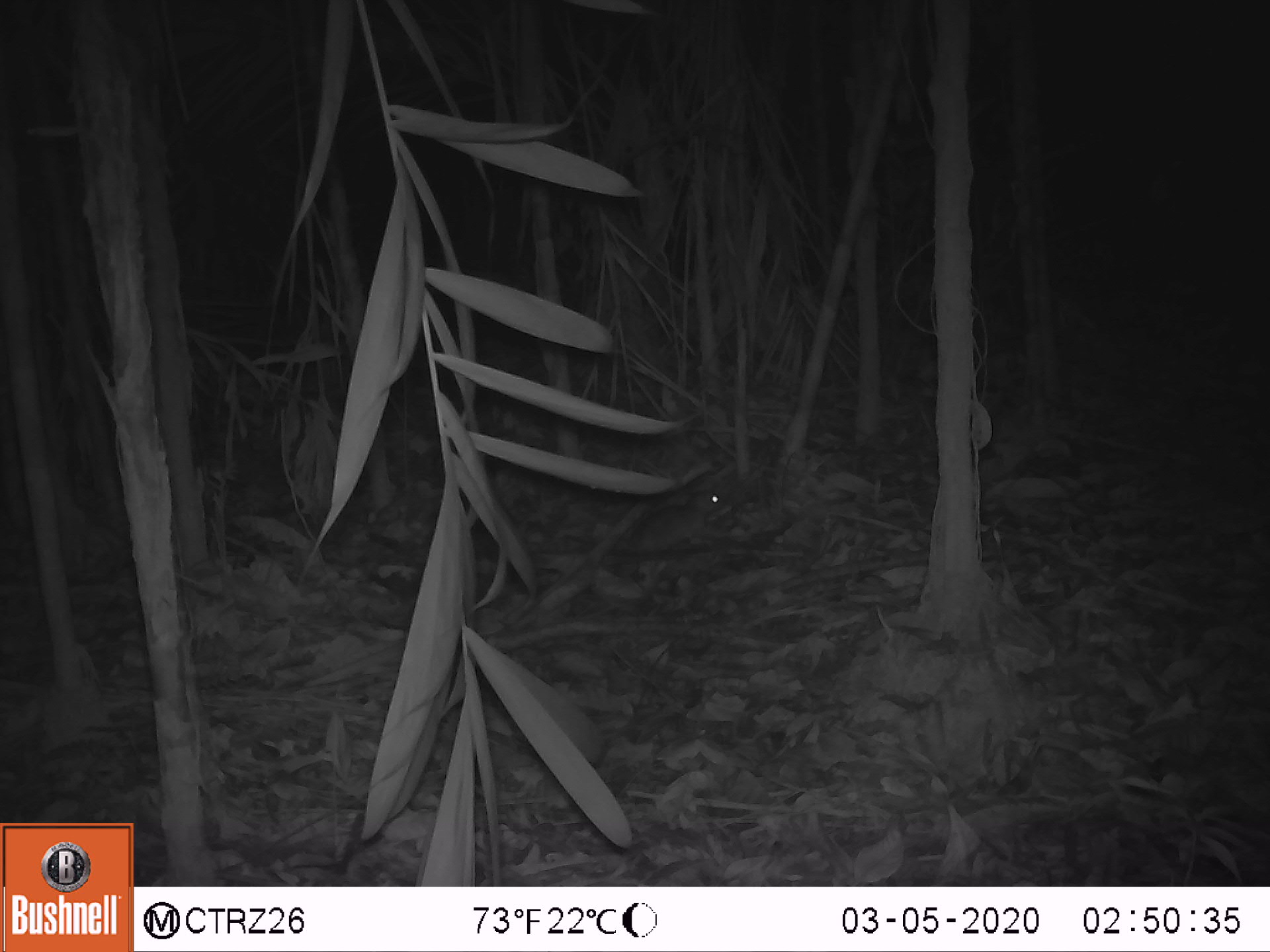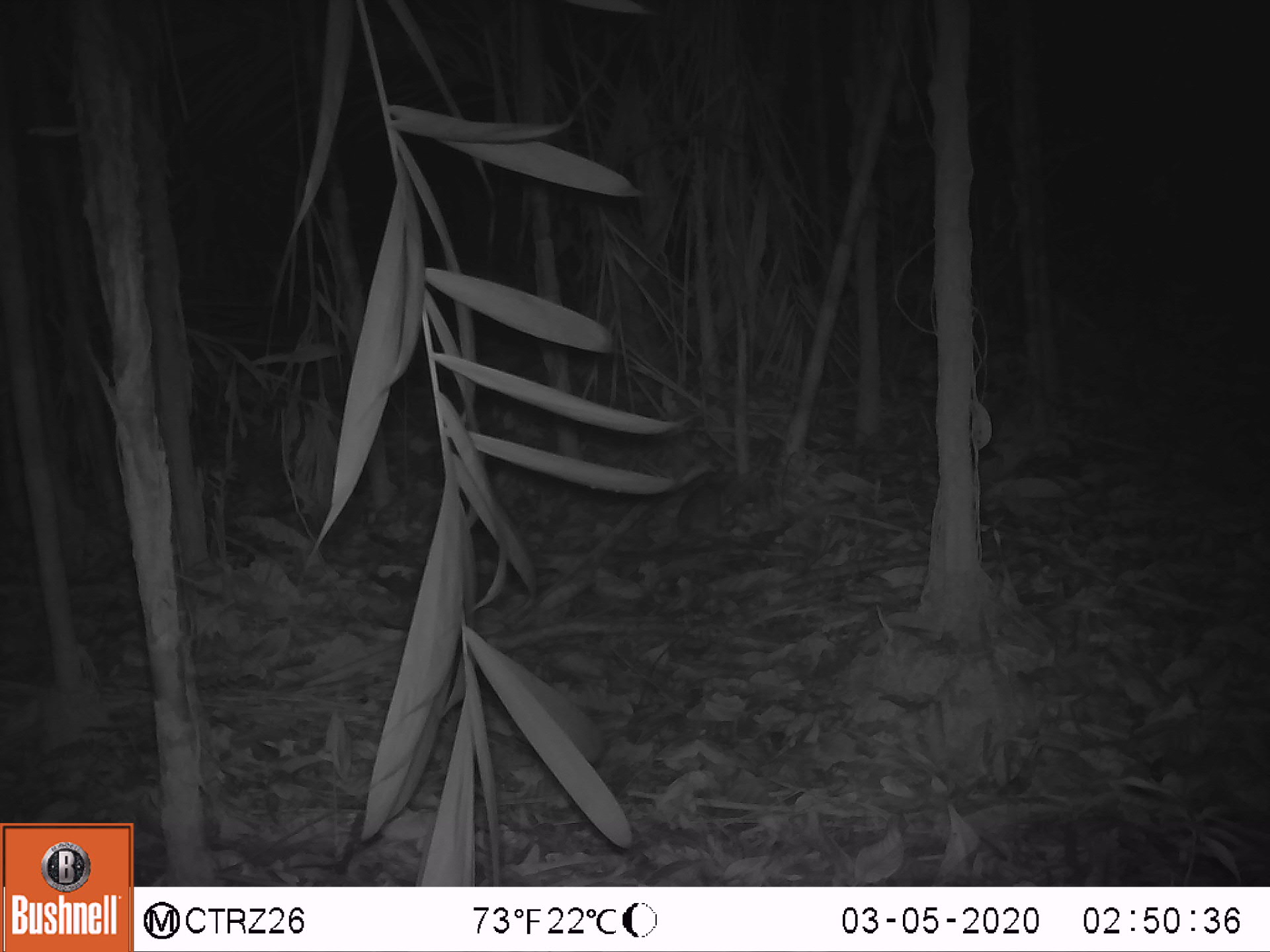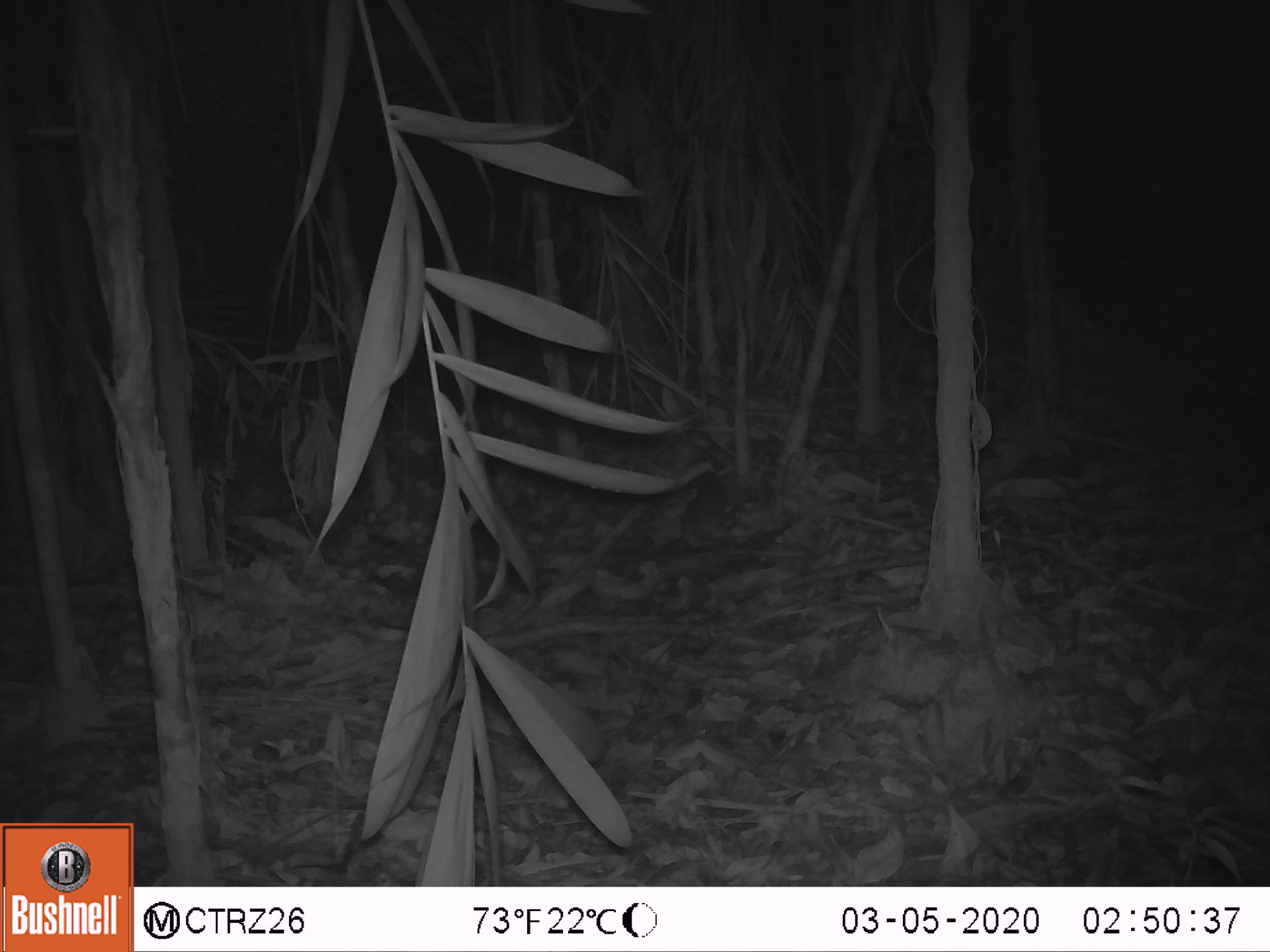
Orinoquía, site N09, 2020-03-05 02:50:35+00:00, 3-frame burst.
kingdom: Animalia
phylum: Chordata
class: Mammalia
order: Rodentia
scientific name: Rodentia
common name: rodent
Rodent (Rodentia).